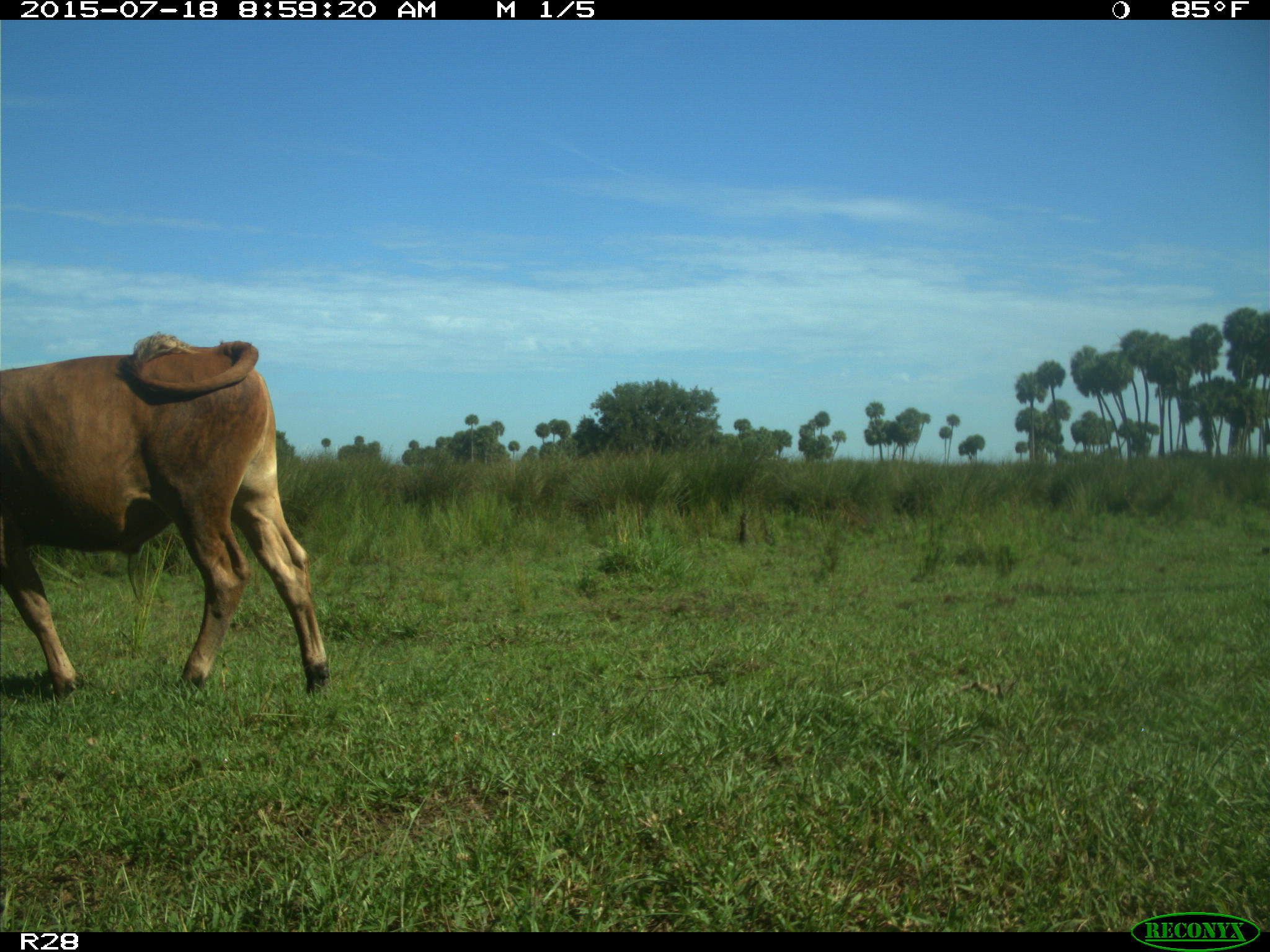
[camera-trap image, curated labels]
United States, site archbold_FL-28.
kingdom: Animalia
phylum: Chordata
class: Mammalia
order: Artiodactyla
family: Bovidae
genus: Bos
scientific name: Bos taurus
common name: domestic cow